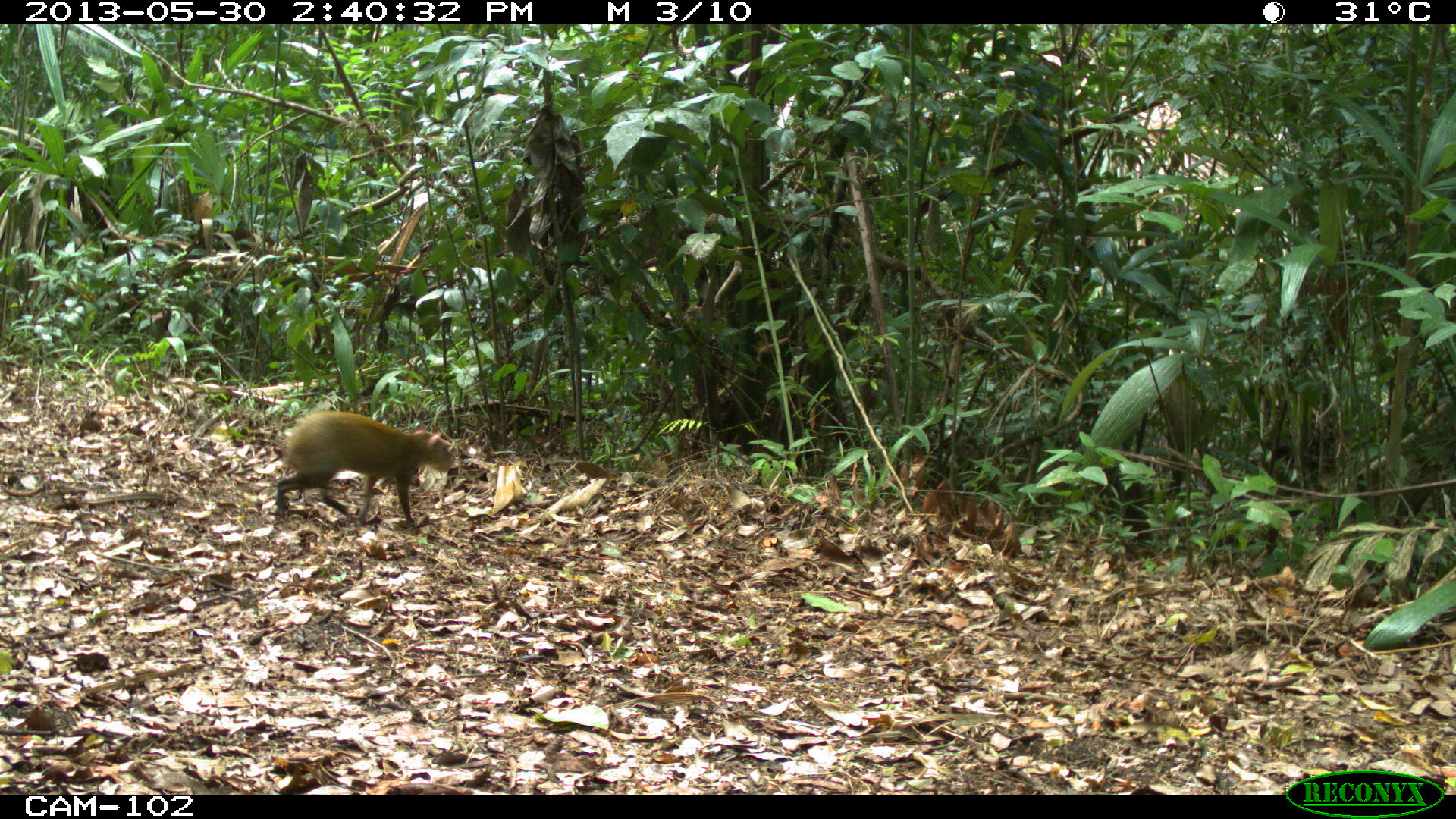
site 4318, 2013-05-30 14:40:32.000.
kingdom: Animalia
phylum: Chordata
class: Mammalia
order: Rodentia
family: Dasyproctidae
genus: Dasyprocta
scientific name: Dasyprocta punctata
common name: central american agouti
Dasyprocta punctata (central american agouti), count 1.